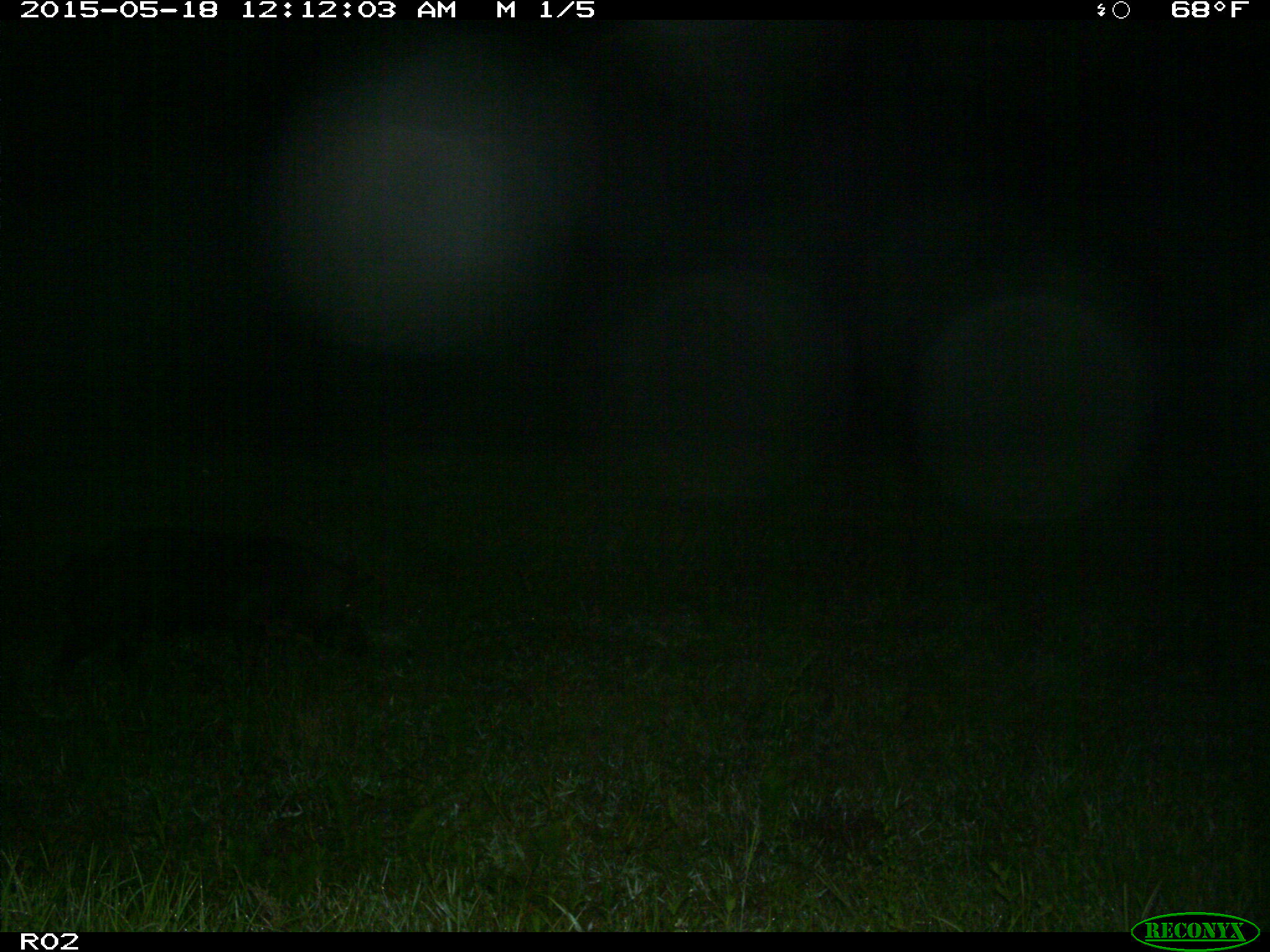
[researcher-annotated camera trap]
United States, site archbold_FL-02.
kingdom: Animalia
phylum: Chordata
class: Mammalia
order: Artiodactyla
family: Suidae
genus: Sus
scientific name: Sus scrofa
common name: wild boar